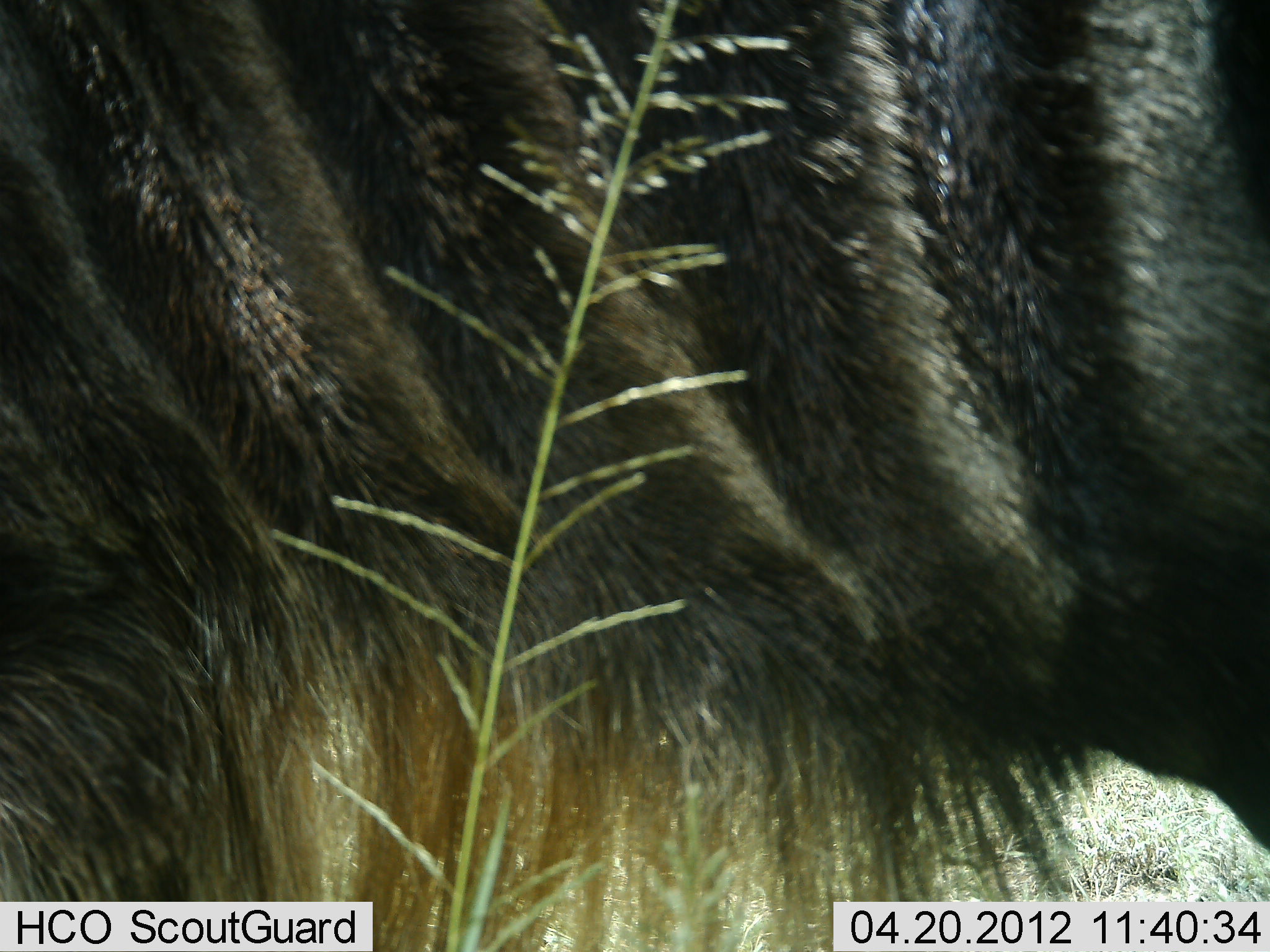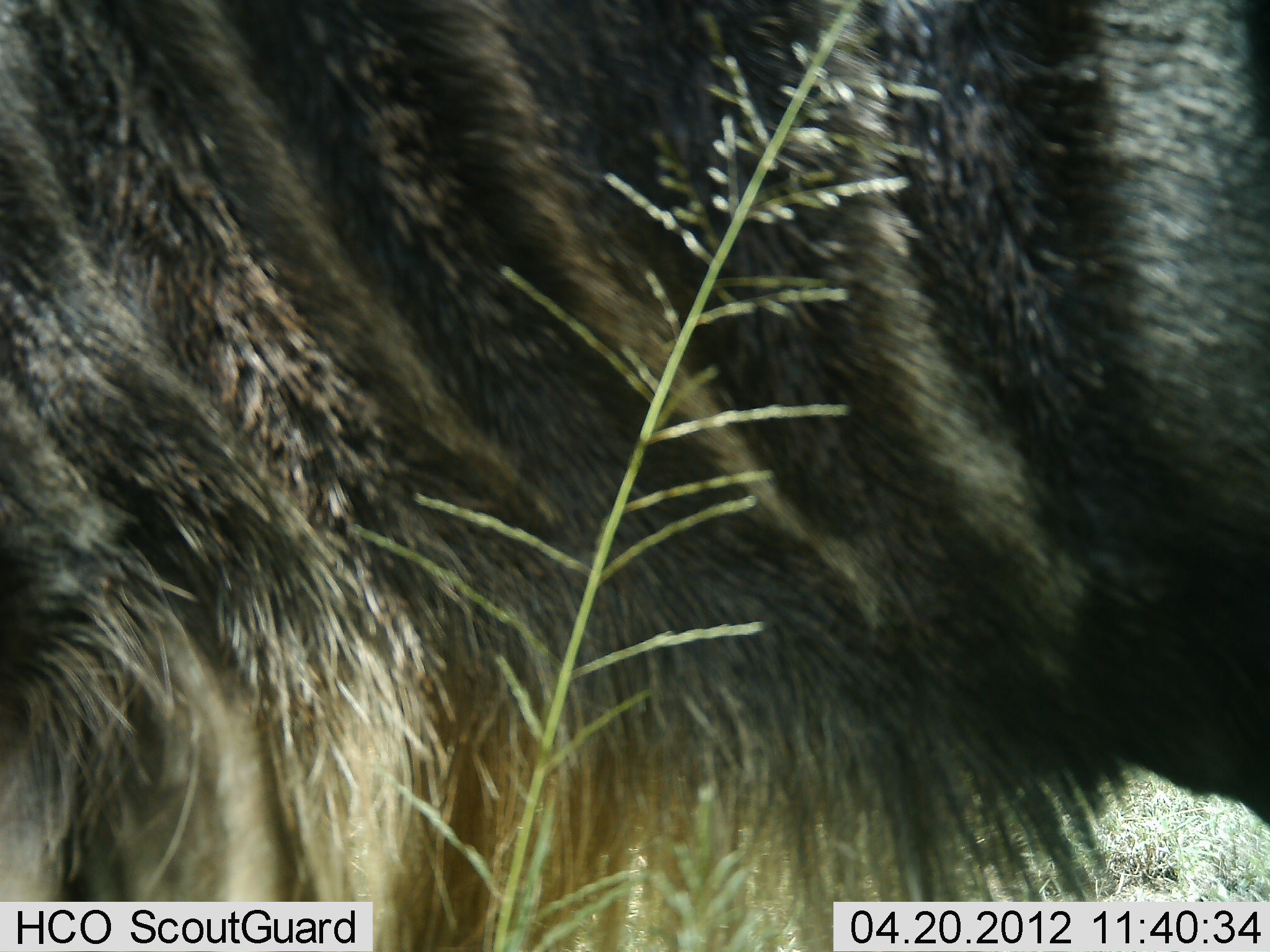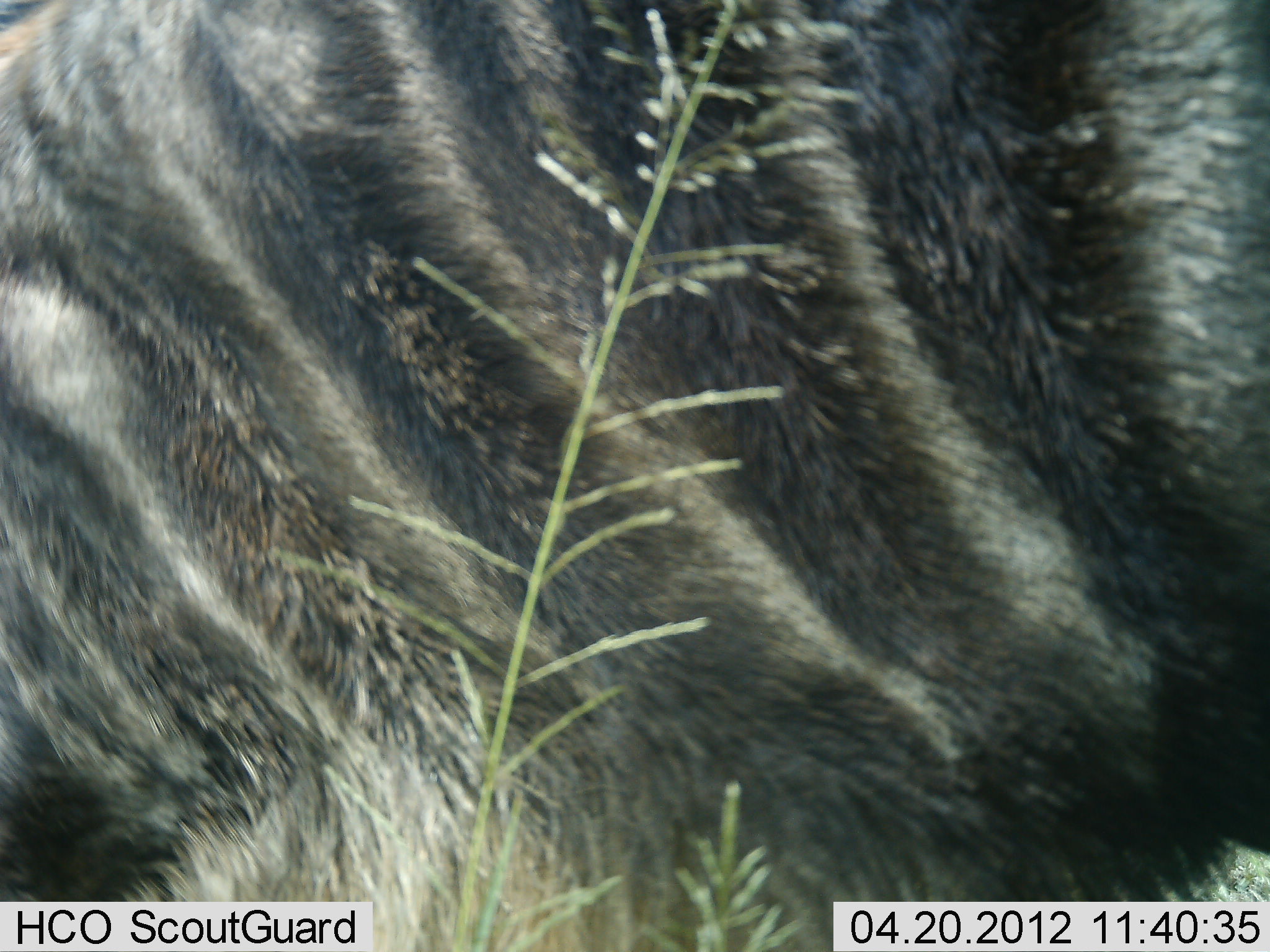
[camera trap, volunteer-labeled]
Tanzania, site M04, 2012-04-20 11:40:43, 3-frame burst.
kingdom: Animalia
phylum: Chordata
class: Mammalia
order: Artiodactyla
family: Bovidae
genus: Connochaetes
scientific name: Connochaetes taurinus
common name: blue wildebeest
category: wildebeest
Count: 1.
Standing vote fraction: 75%.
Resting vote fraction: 6%.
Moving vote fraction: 19%.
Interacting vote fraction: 0%.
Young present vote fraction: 0%.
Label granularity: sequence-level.